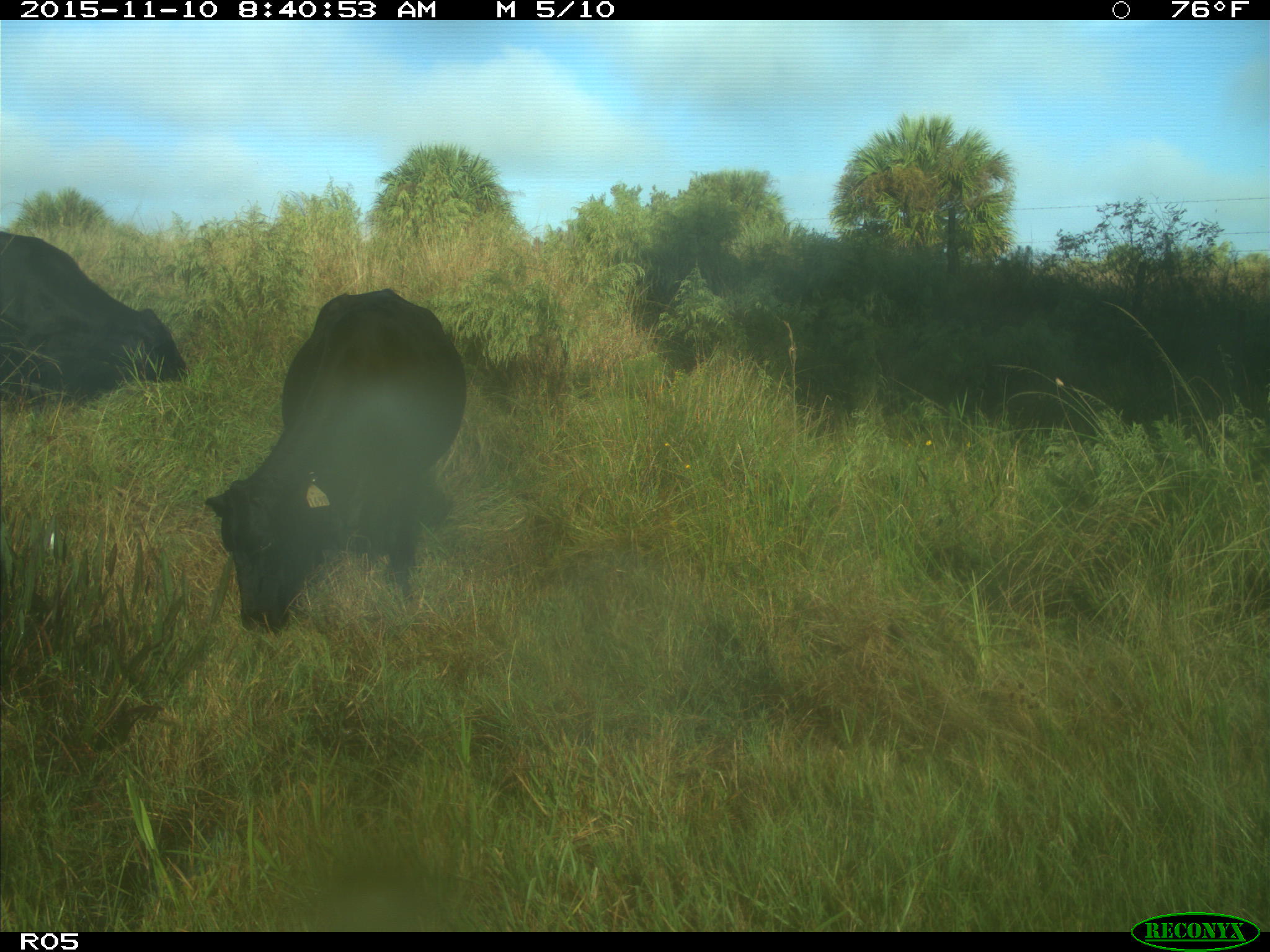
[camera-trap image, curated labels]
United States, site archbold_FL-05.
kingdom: Animalia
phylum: Chordata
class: Mammalia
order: Artiodactyla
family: Bovidae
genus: Bos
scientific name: Bos taurus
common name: domestic cow